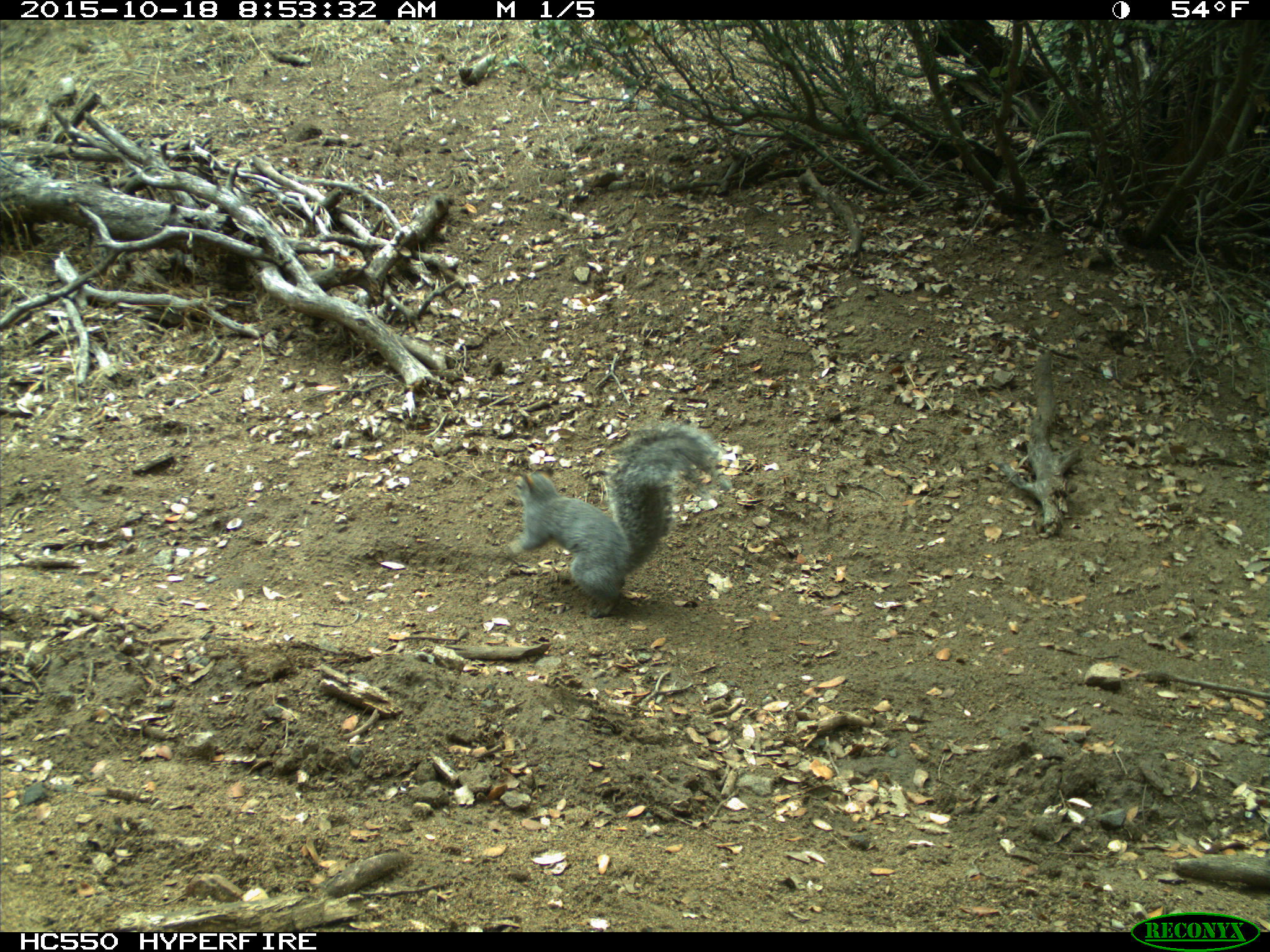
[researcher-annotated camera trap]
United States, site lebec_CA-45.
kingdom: Animalia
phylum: Chordata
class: Mammalia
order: Rodentia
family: Sciuridae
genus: Sciurus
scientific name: Sciurus carolinensis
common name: eastern gray squirrel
Sciurus carolinensis (eastern gray squirrel).